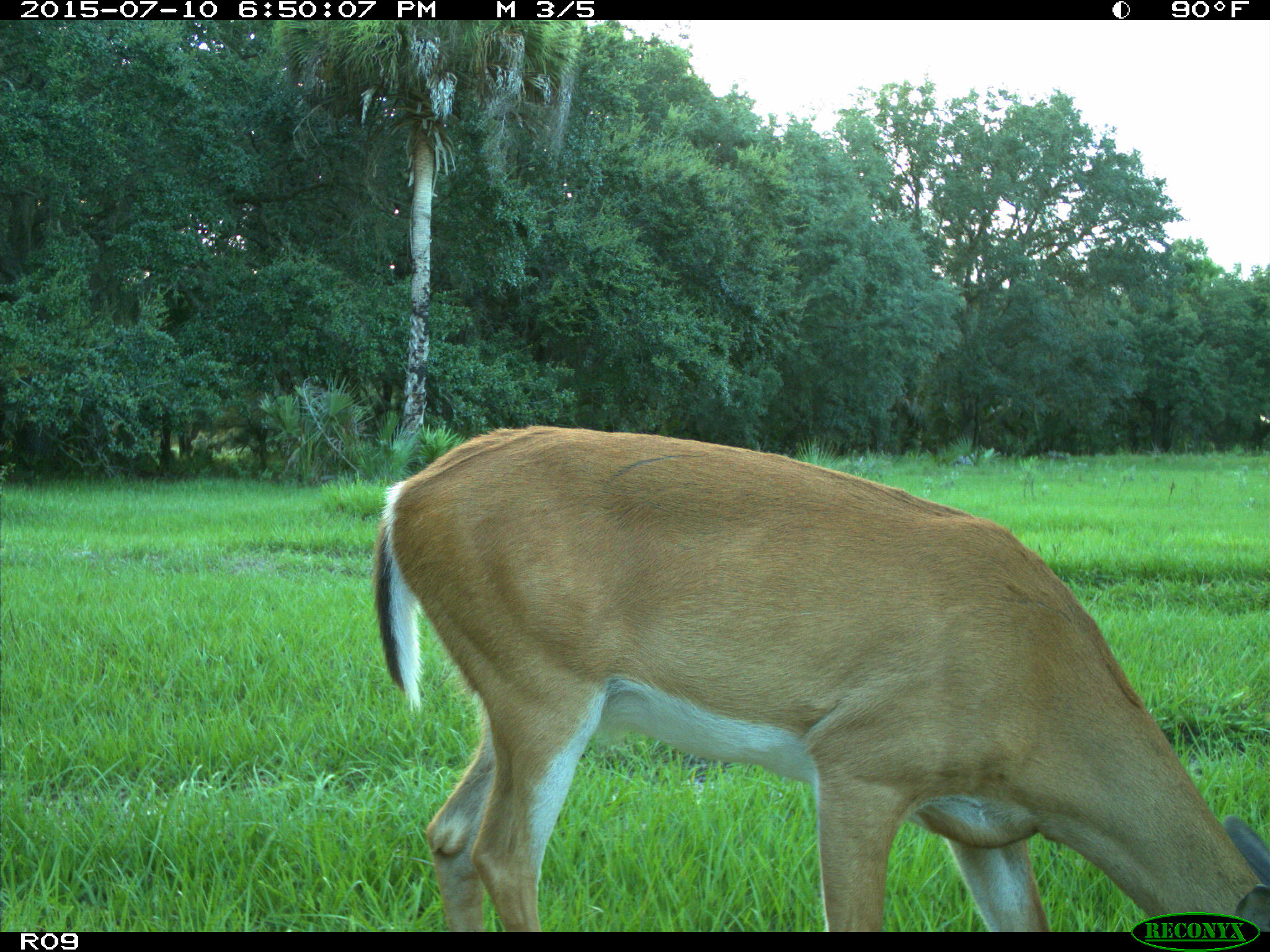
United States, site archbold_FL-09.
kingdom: Animalia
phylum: Chordata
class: Mammalia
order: Artiodactyla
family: Cervidae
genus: Odocoileus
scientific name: Odocoileus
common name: deer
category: unidentified deer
Unidentified deer (deer) (Odocoileus).